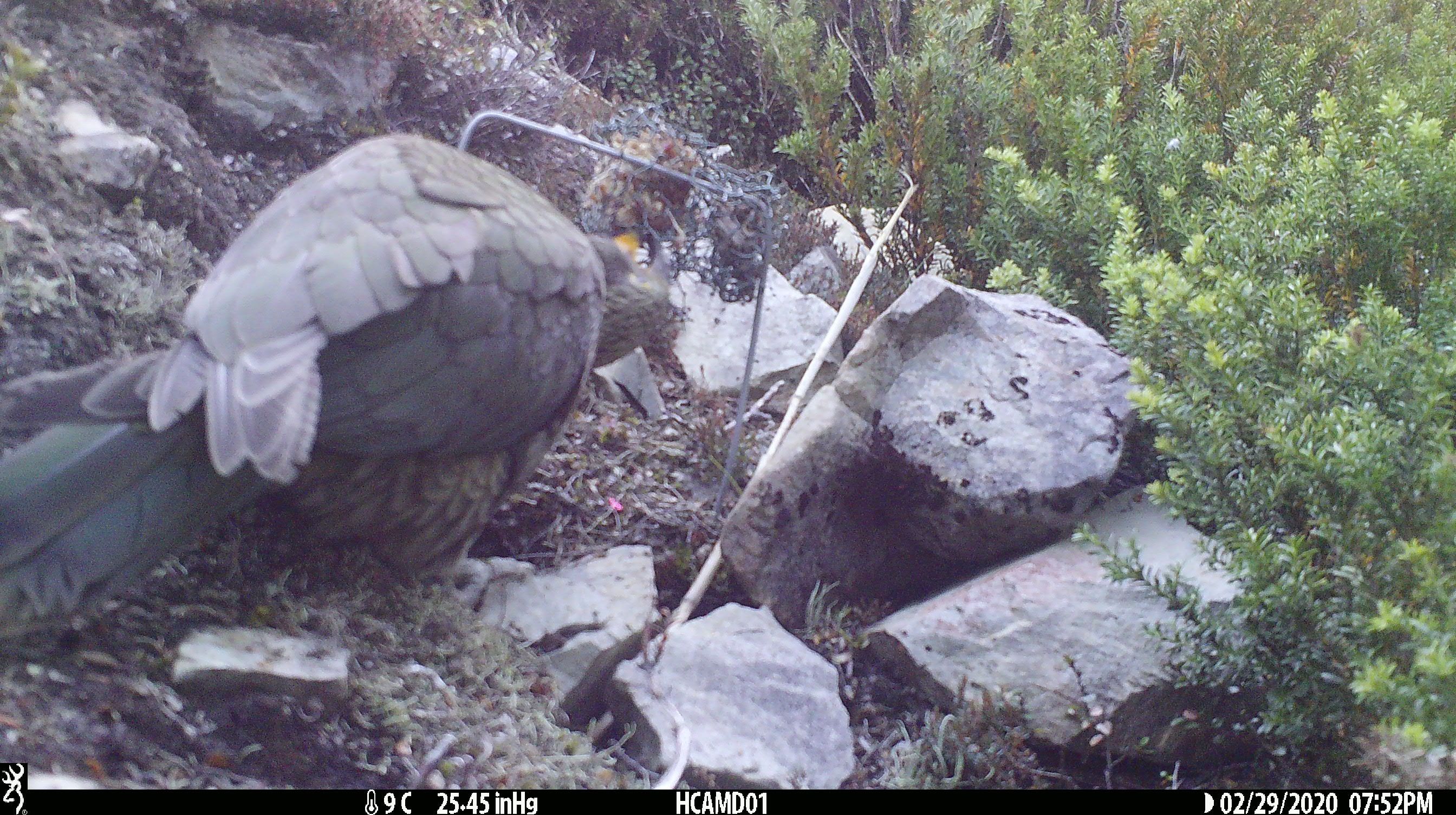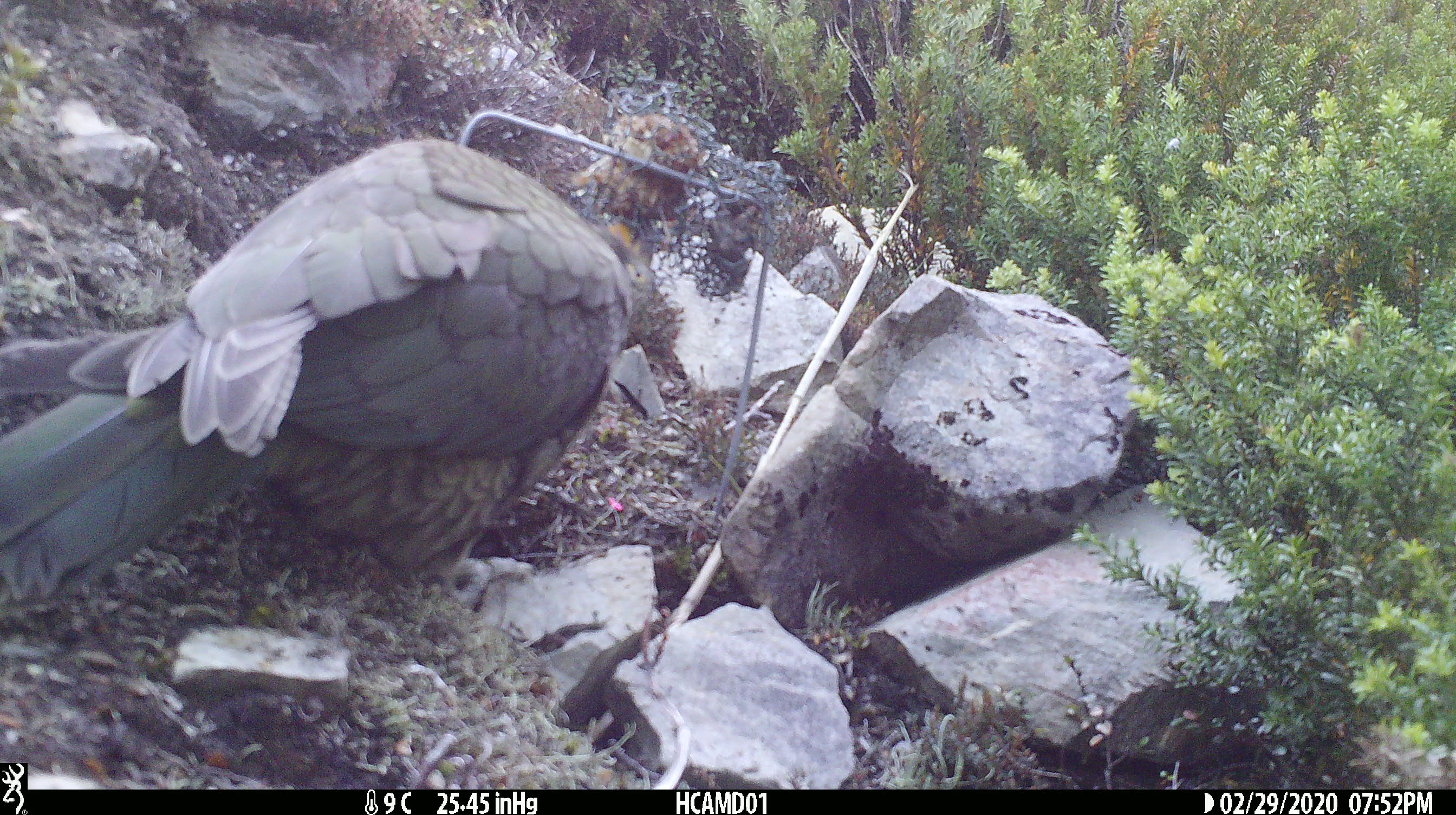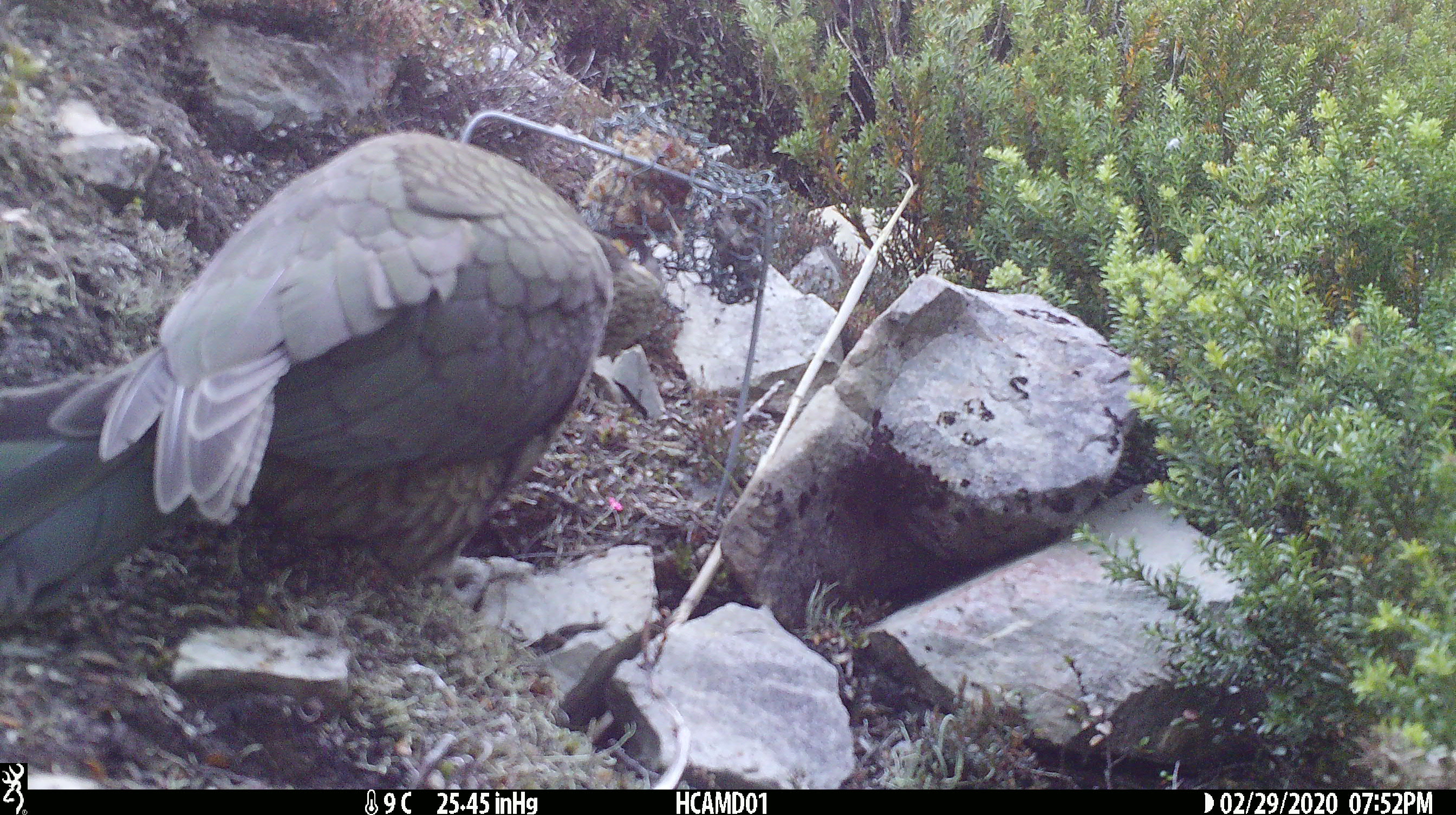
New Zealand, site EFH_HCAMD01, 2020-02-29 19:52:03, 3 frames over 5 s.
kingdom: Animalia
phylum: Chordata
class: Aves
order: Psittaciformes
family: Strigopidae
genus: Nestor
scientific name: Nestor notabilis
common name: kea